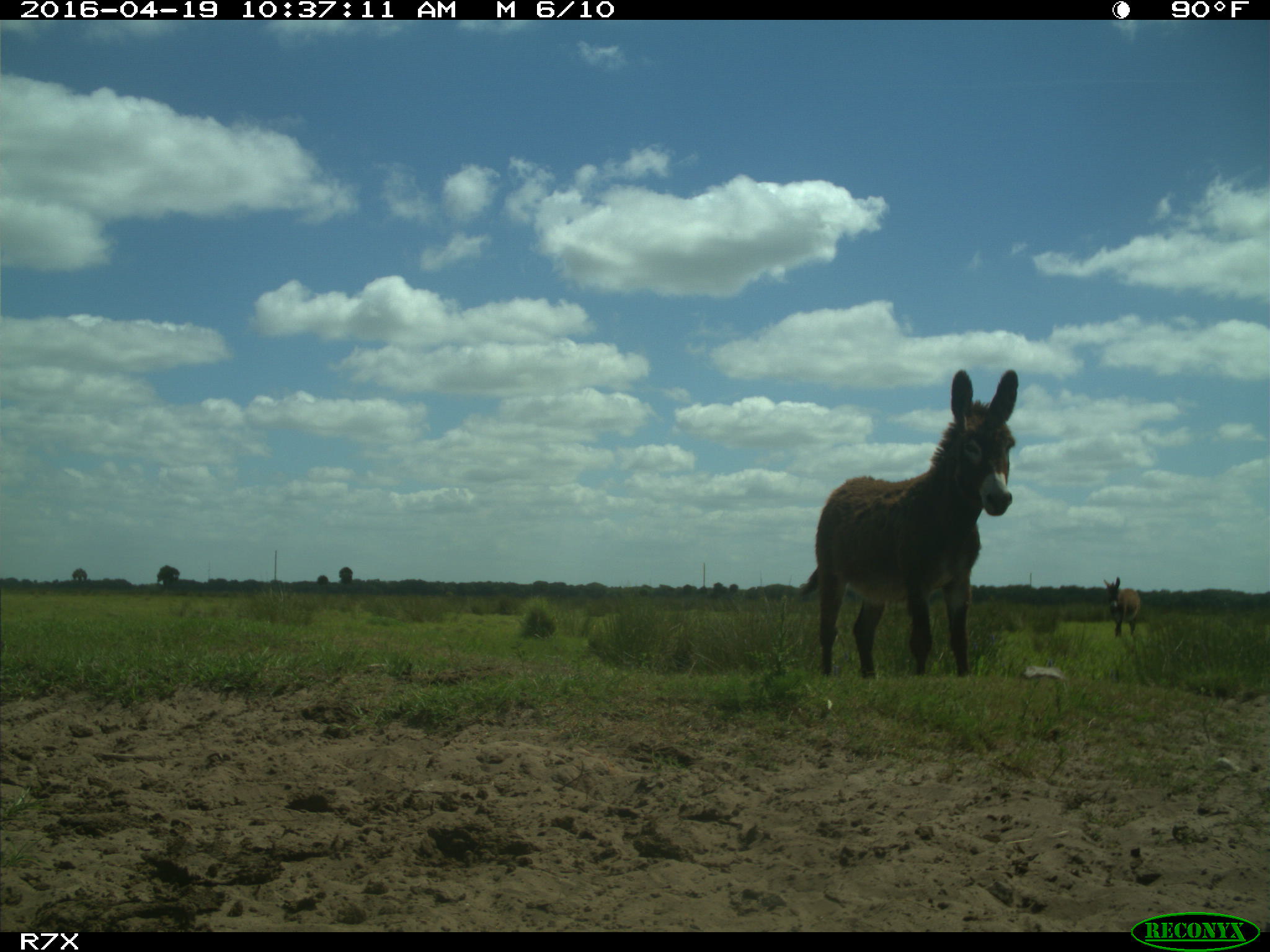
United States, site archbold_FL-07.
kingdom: Animalia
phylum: Chordata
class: Mammalia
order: Artiodactyla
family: Bovidae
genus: Bos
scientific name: Bos taurus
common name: domestic cow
Bos taurus (domestic cow).